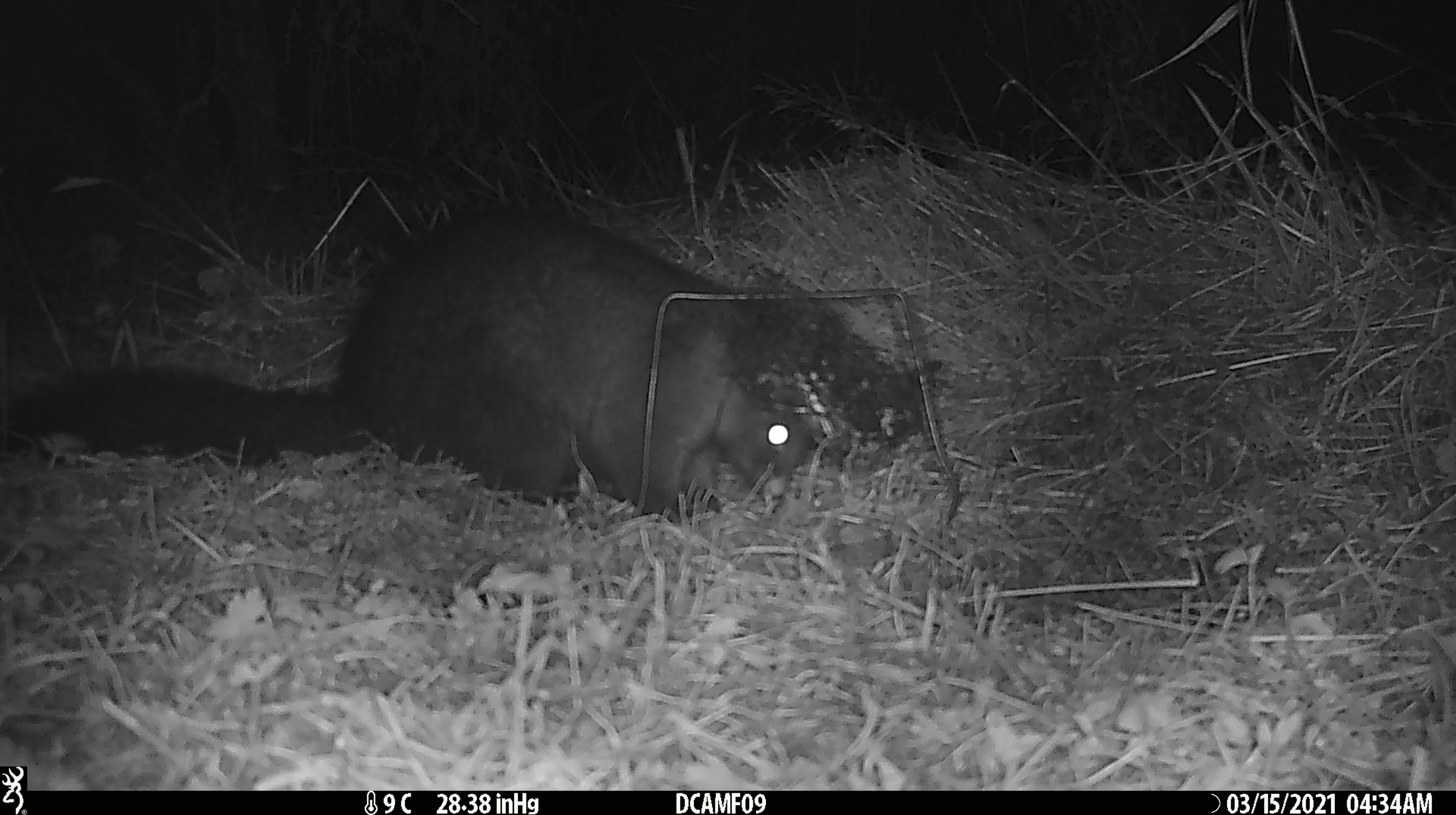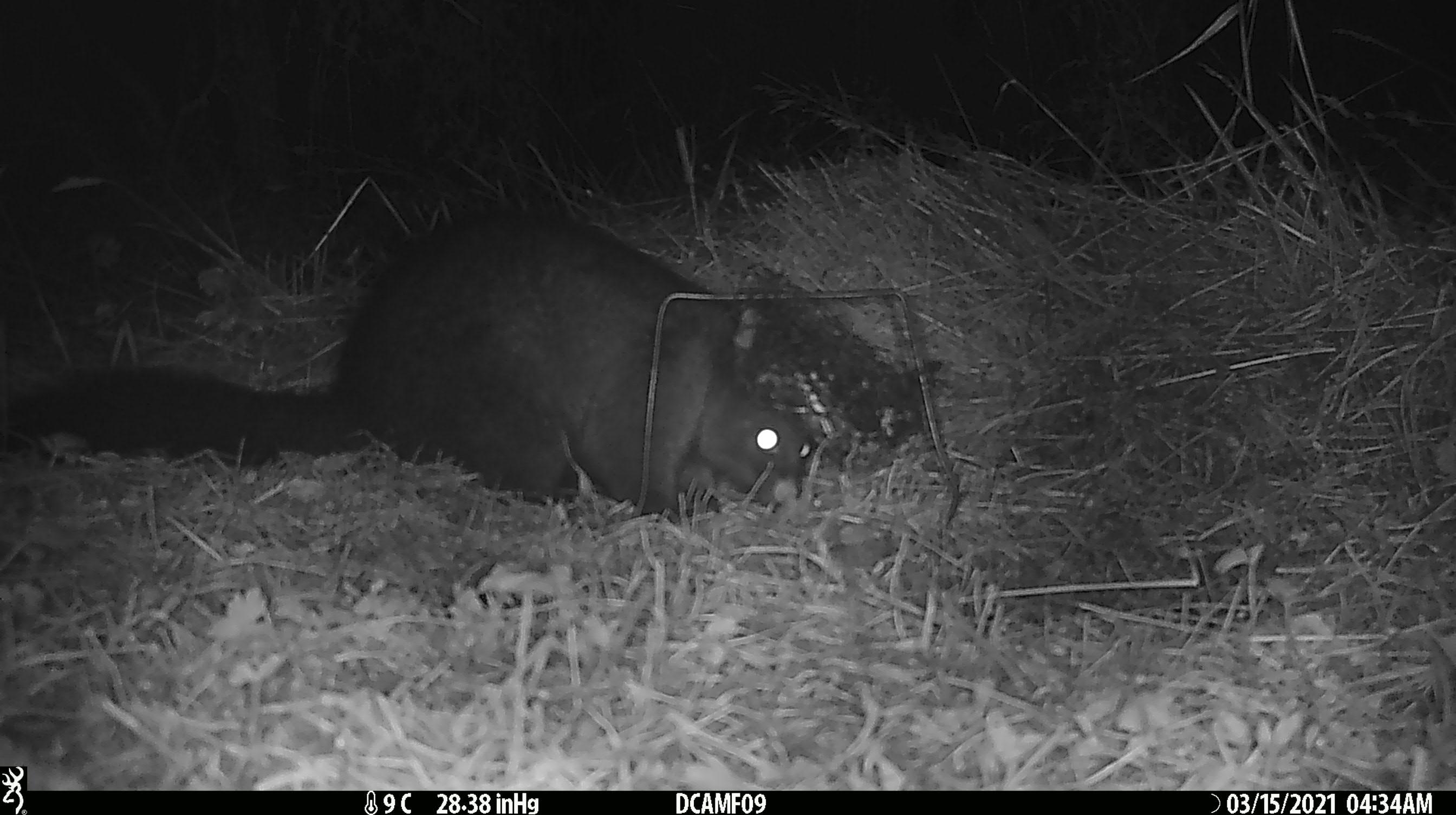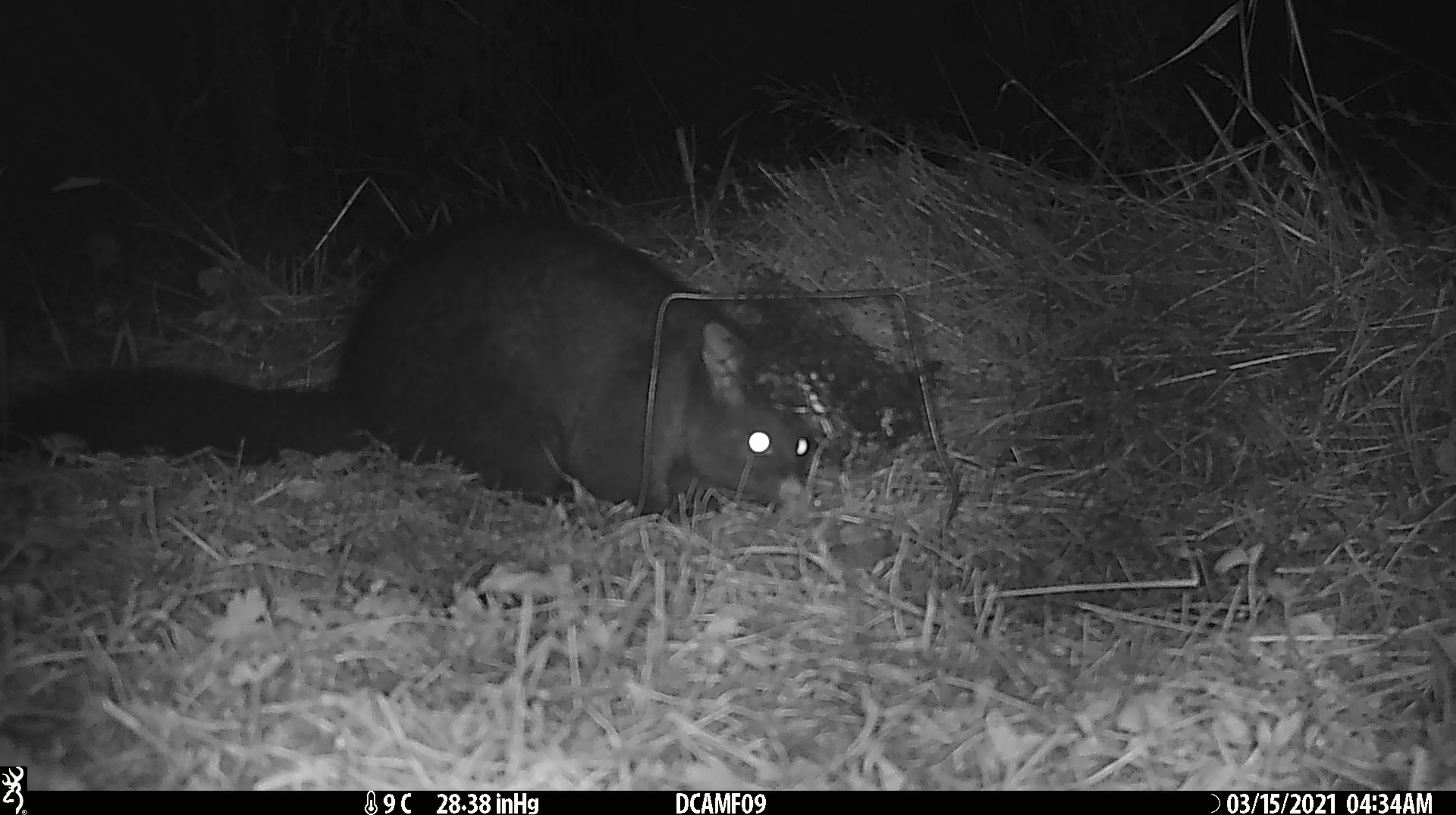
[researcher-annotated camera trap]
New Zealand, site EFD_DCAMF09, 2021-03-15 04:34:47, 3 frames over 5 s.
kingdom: Animalia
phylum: Chordata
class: Mammalia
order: Diprotodontia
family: Phalangeridae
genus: Trichosurus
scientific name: Trichosurus vulpecula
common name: common brushtail possum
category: possum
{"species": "possum (common brushtail possum) (Trichosurus vulpecula)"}